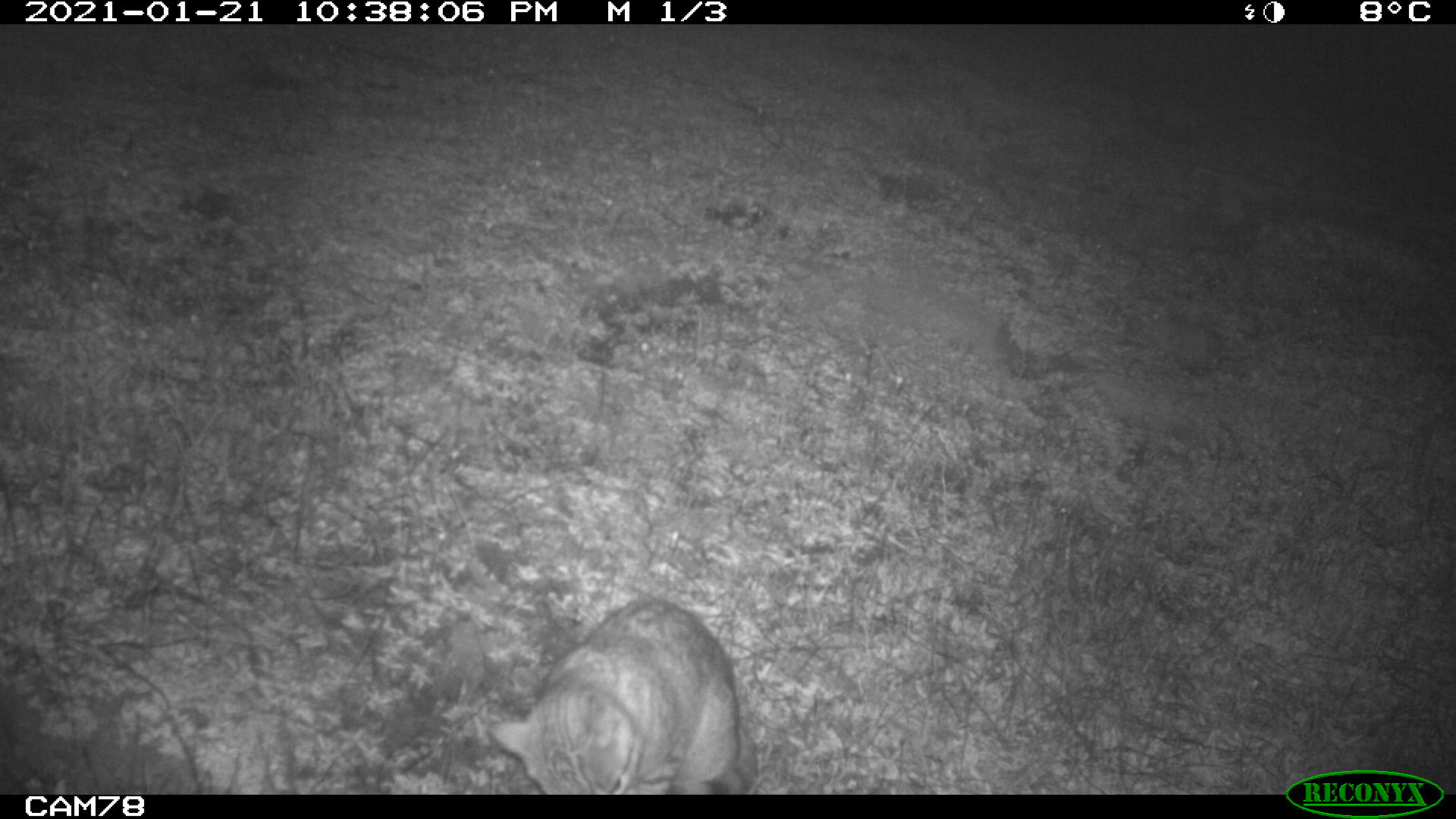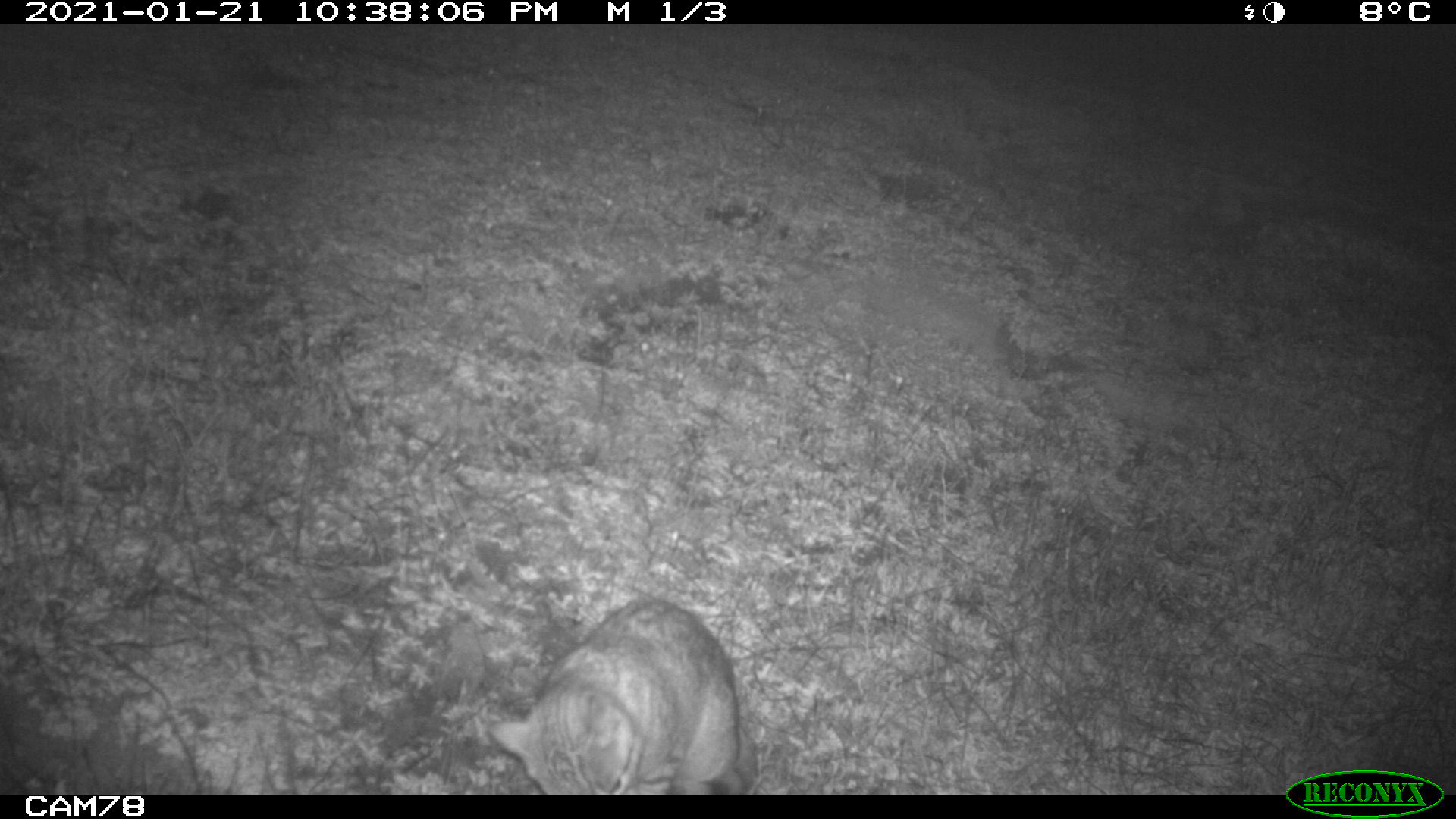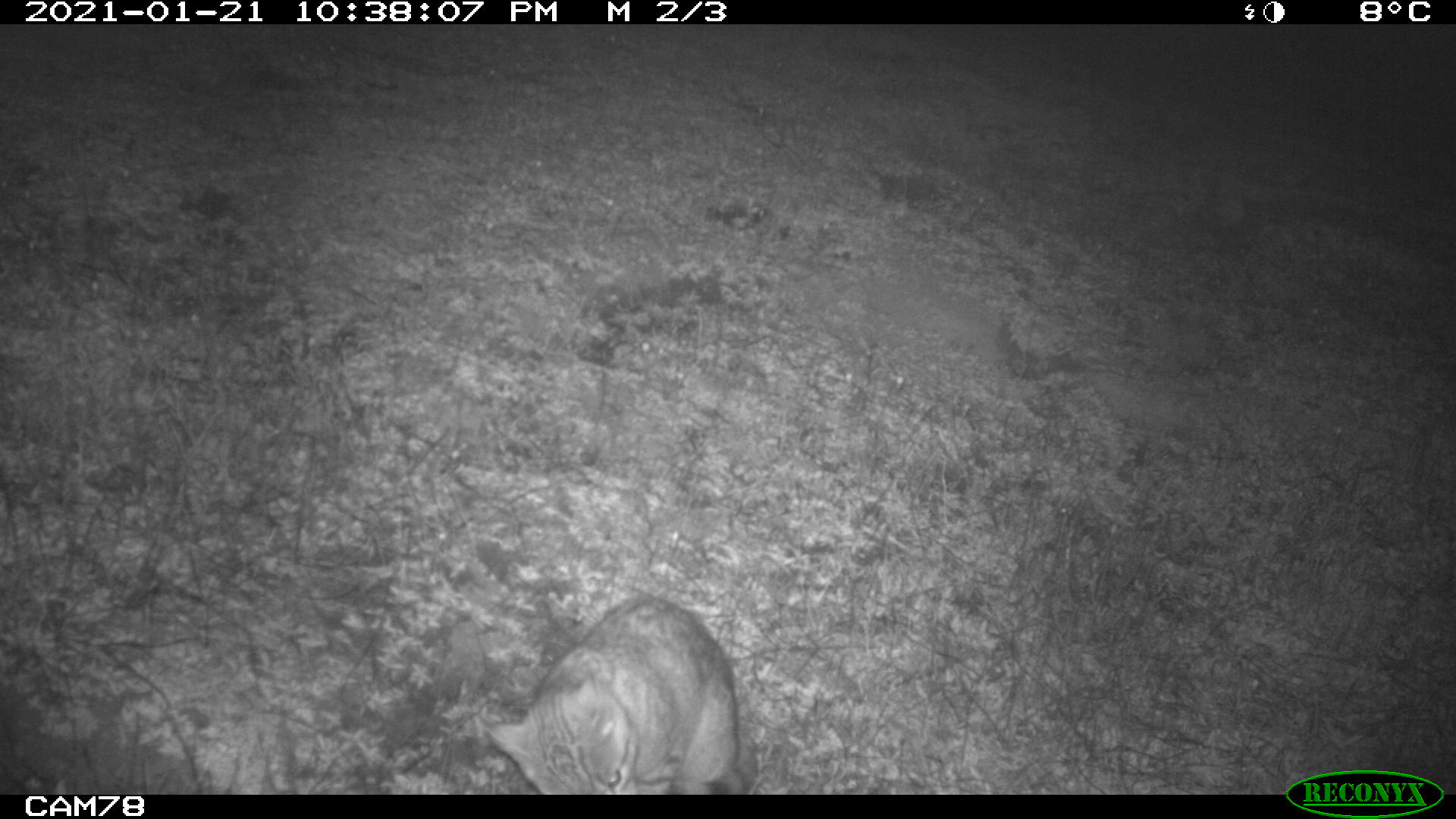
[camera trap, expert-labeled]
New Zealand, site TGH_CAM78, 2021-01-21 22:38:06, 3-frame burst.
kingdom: Animalia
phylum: Chordata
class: Mammalia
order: Carnivora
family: Felidae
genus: Felis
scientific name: Felis catus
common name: domestic cat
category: cat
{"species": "cat (domestic cat) (Felis catus)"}